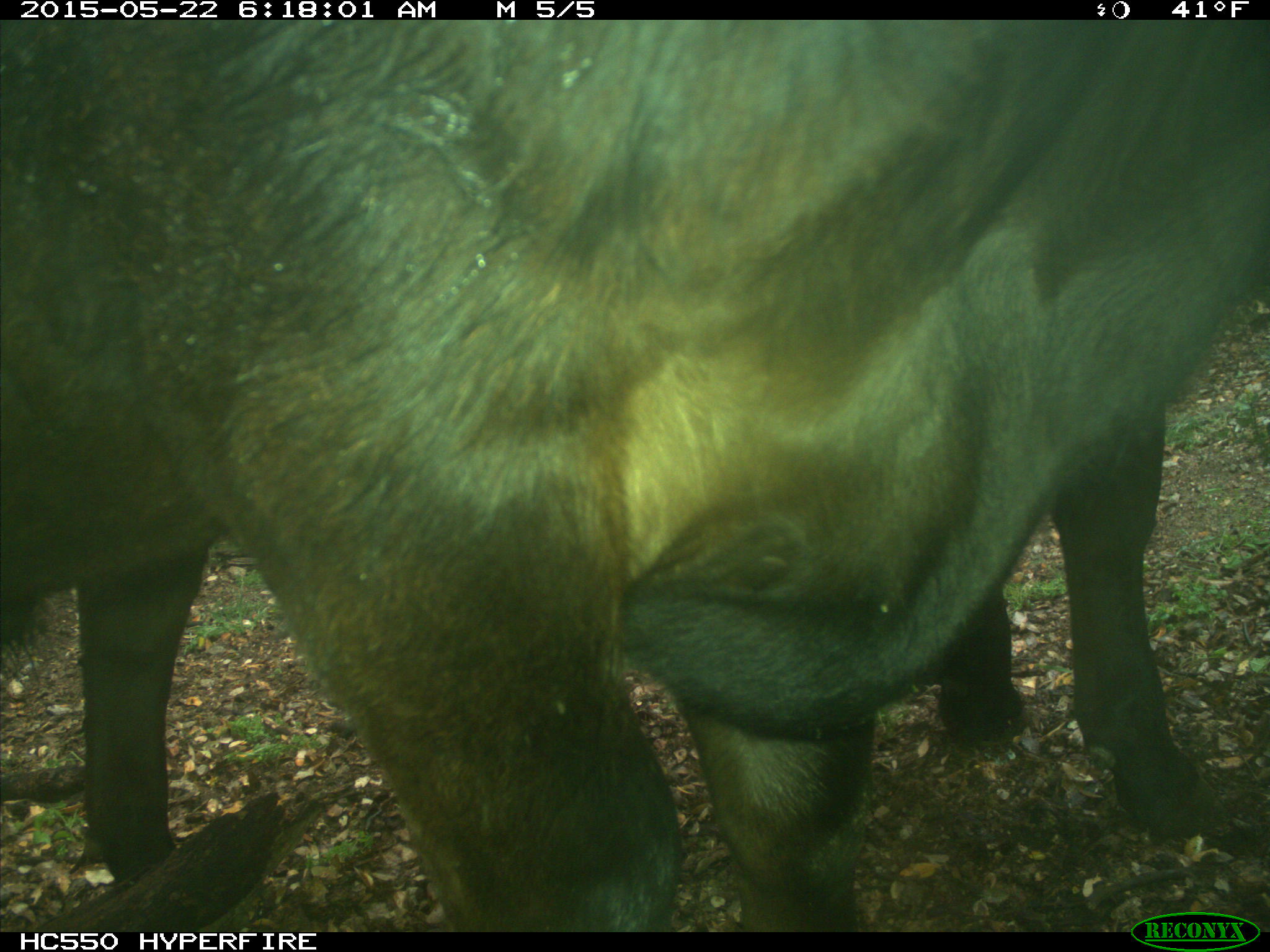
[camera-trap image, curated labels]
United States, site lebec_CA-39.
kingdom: Animalia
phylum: Chordata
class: Mammalia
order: Artiodactyla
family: Bovidae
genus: Bos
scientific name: Bos taurus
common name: domestic cow